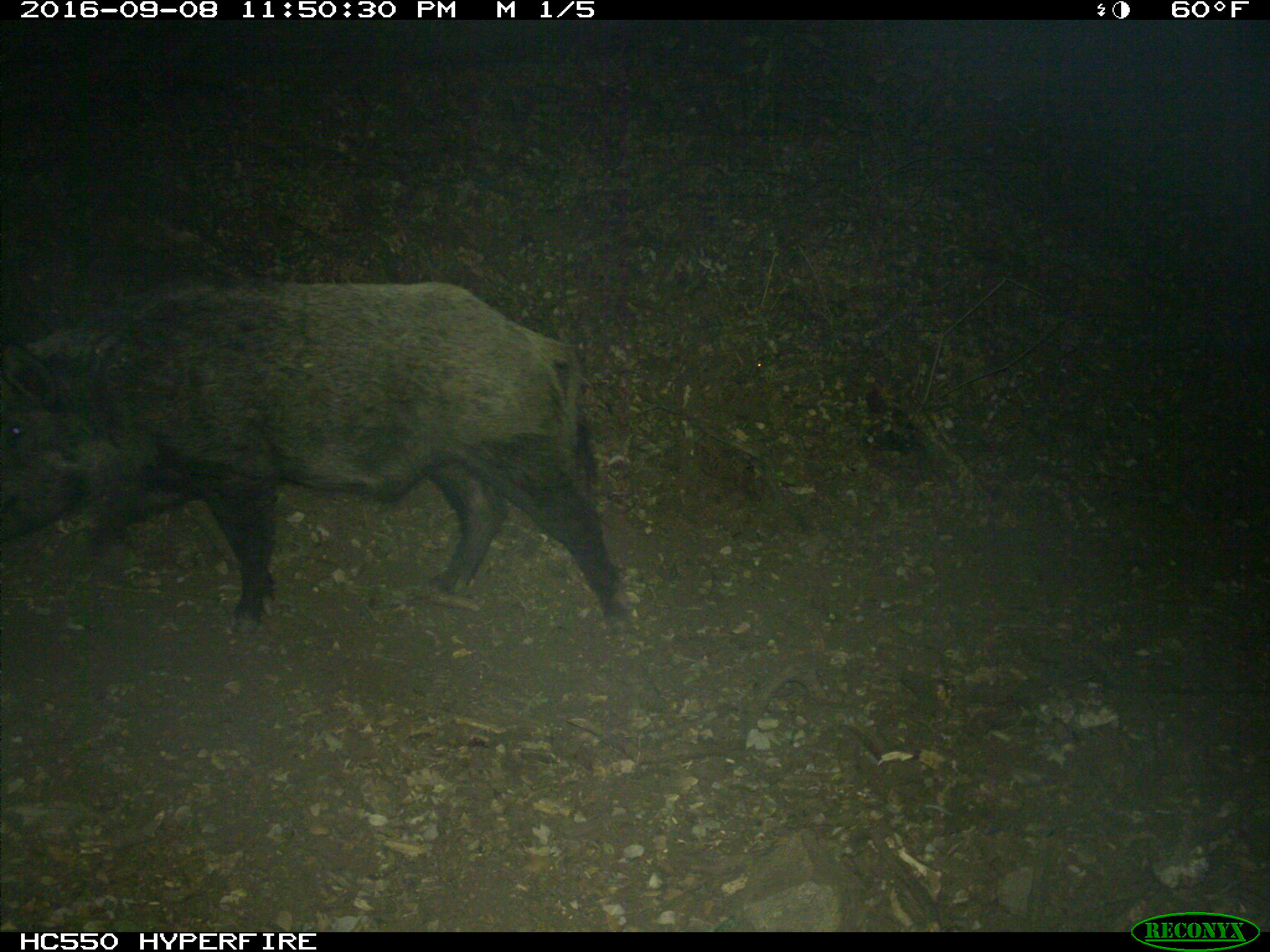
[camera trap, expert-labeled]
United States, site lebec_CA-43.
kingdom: Animalia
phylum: Chordata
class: Mammalia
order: Artiodactyla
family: Suidae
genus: Sus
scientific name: Sus scrofa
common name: wild boar